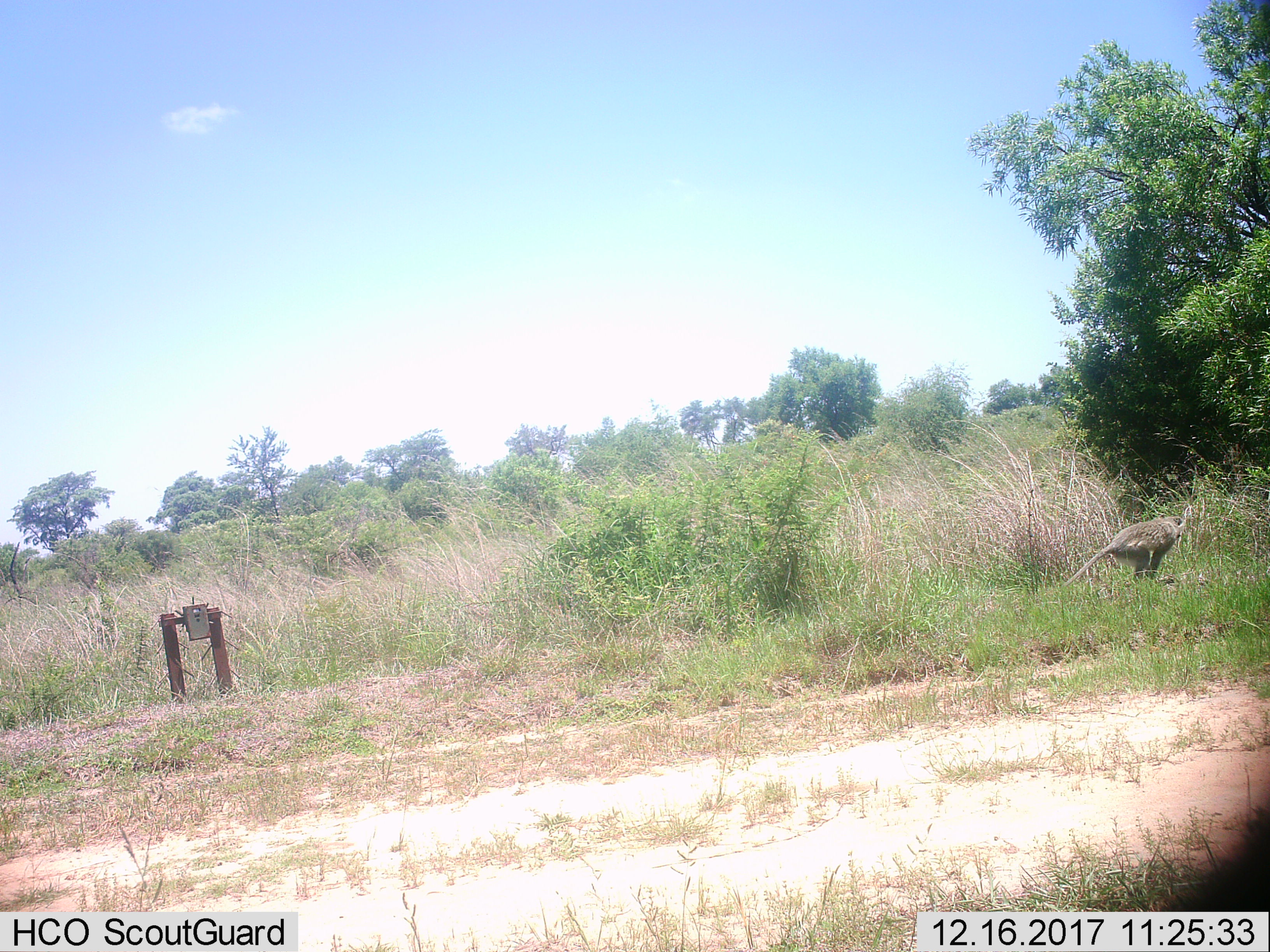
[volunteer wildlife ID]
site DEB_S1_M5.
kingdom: Animalia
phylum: Chordata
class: Mammalia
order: Primates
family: Cercopithecidae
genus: Chlorocebus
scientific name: Chlorocebus pygerythrus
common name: vervet monkey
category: monkeyvervet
Monkeyvervet (vervet monkey) (Chlorocebus pygerythrus), count 1. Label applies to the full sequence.